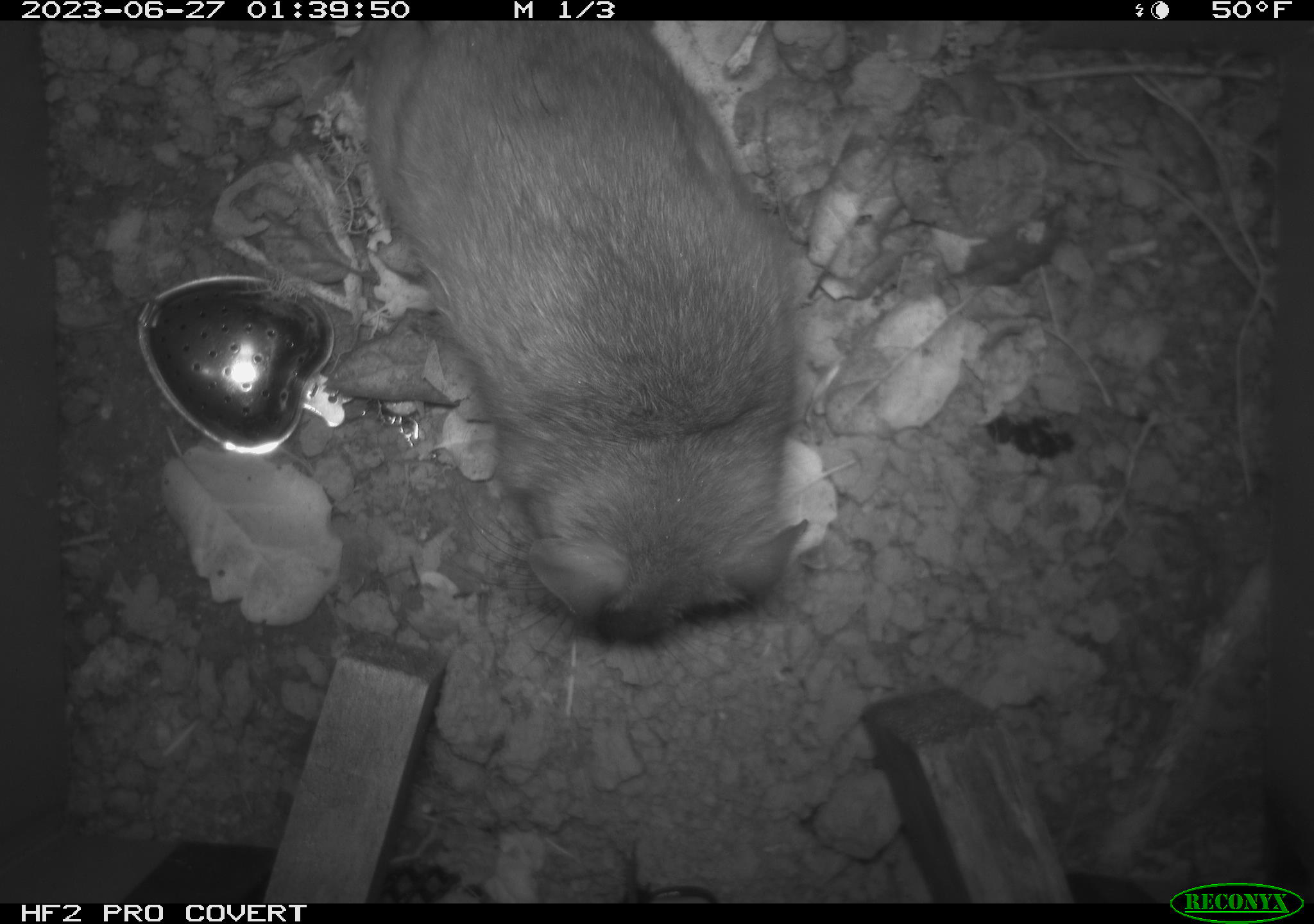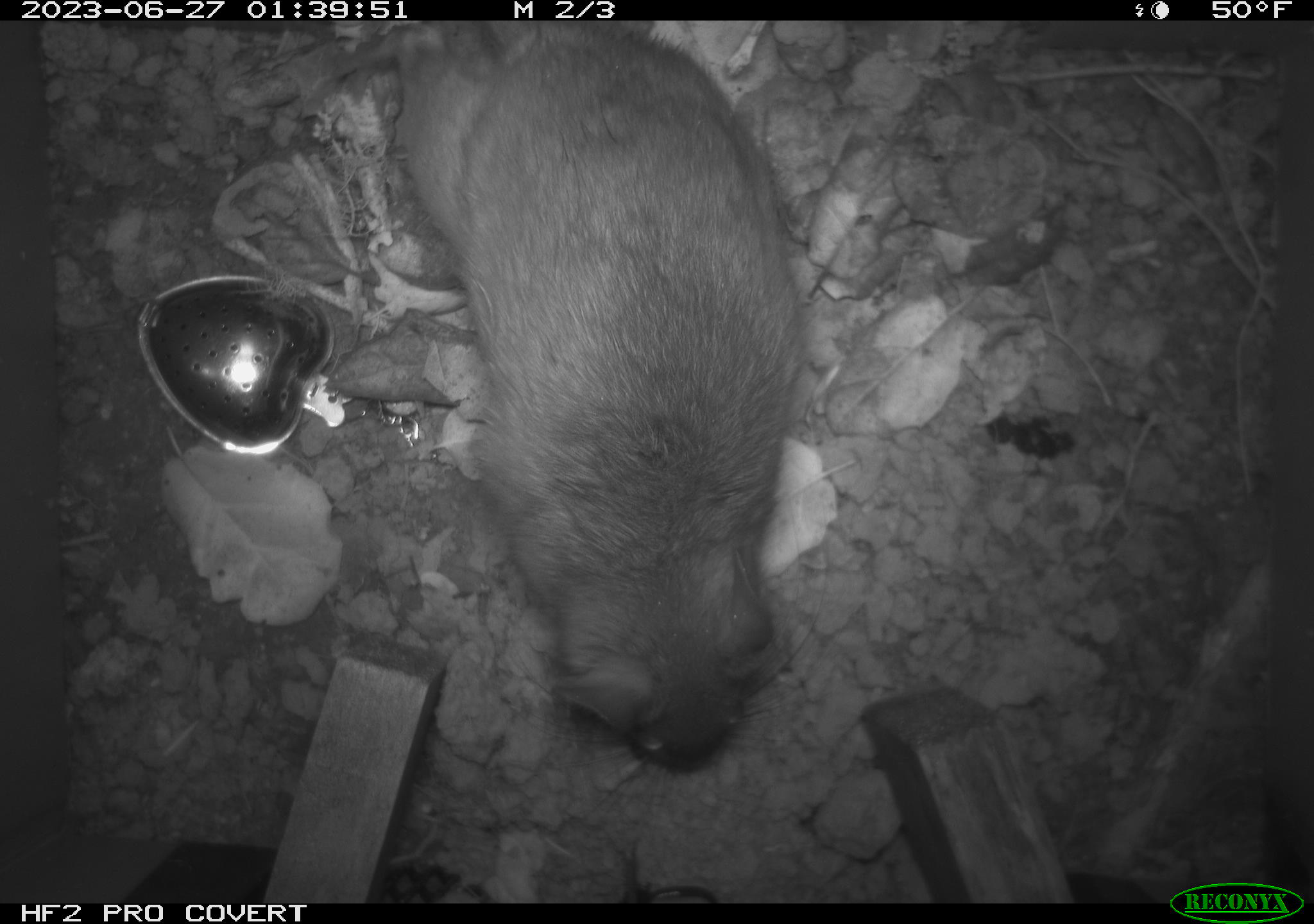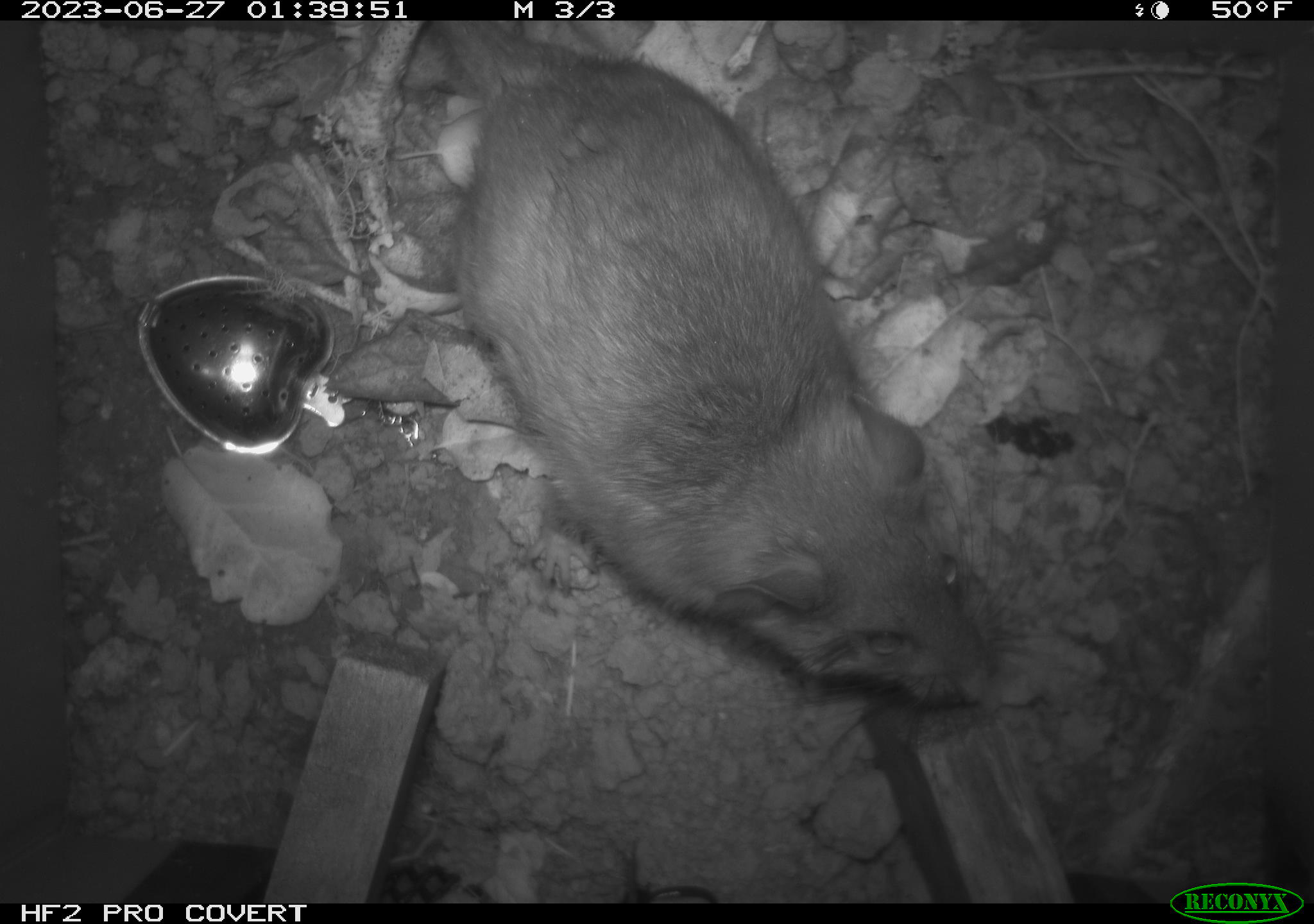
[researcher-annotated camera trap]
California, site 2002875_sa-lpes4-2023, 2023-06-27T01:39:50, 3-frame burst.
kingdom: Animalia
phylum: Chordata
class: Mammalia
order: Rodentia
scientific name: Rodentia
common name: mouse species